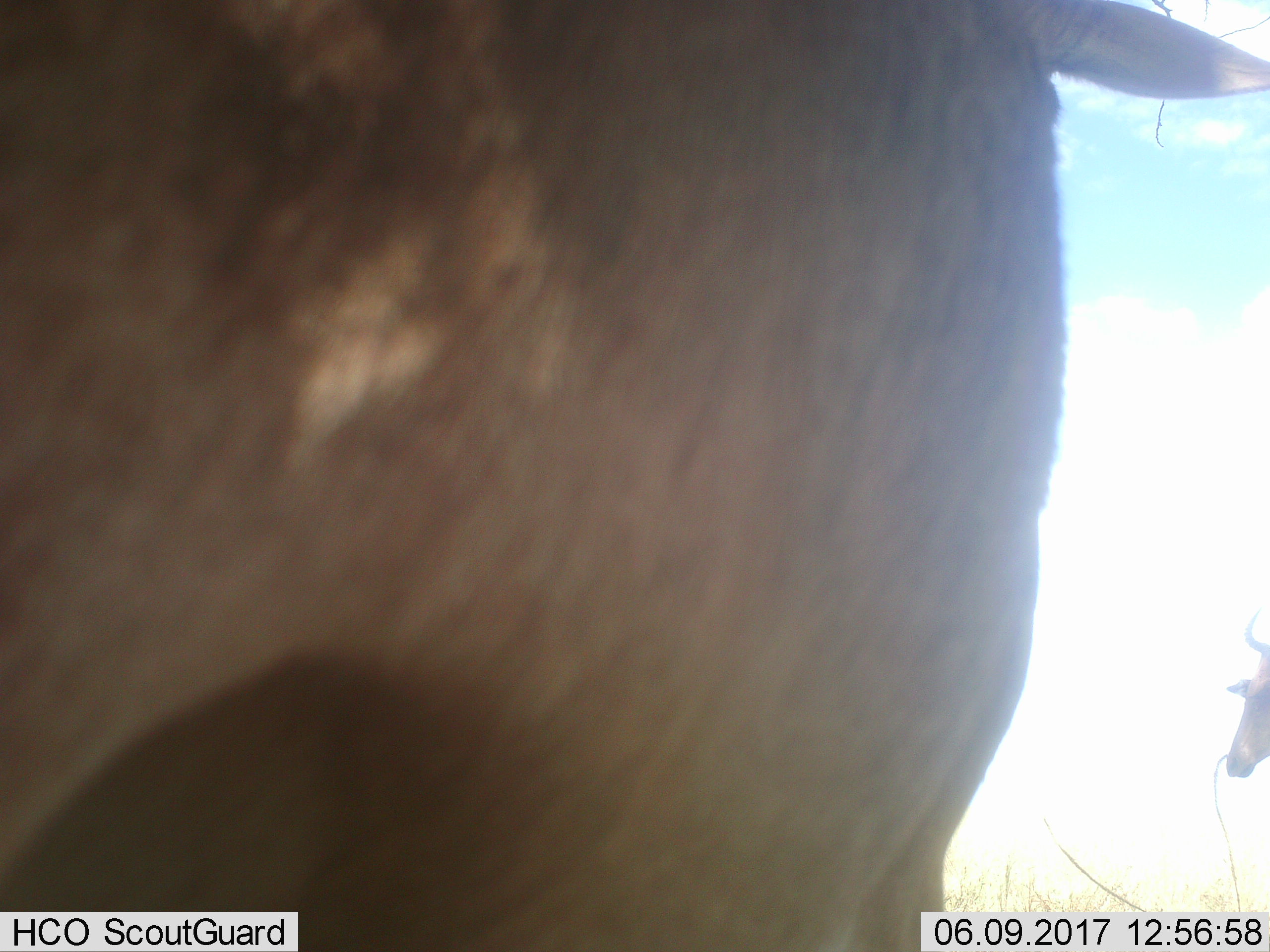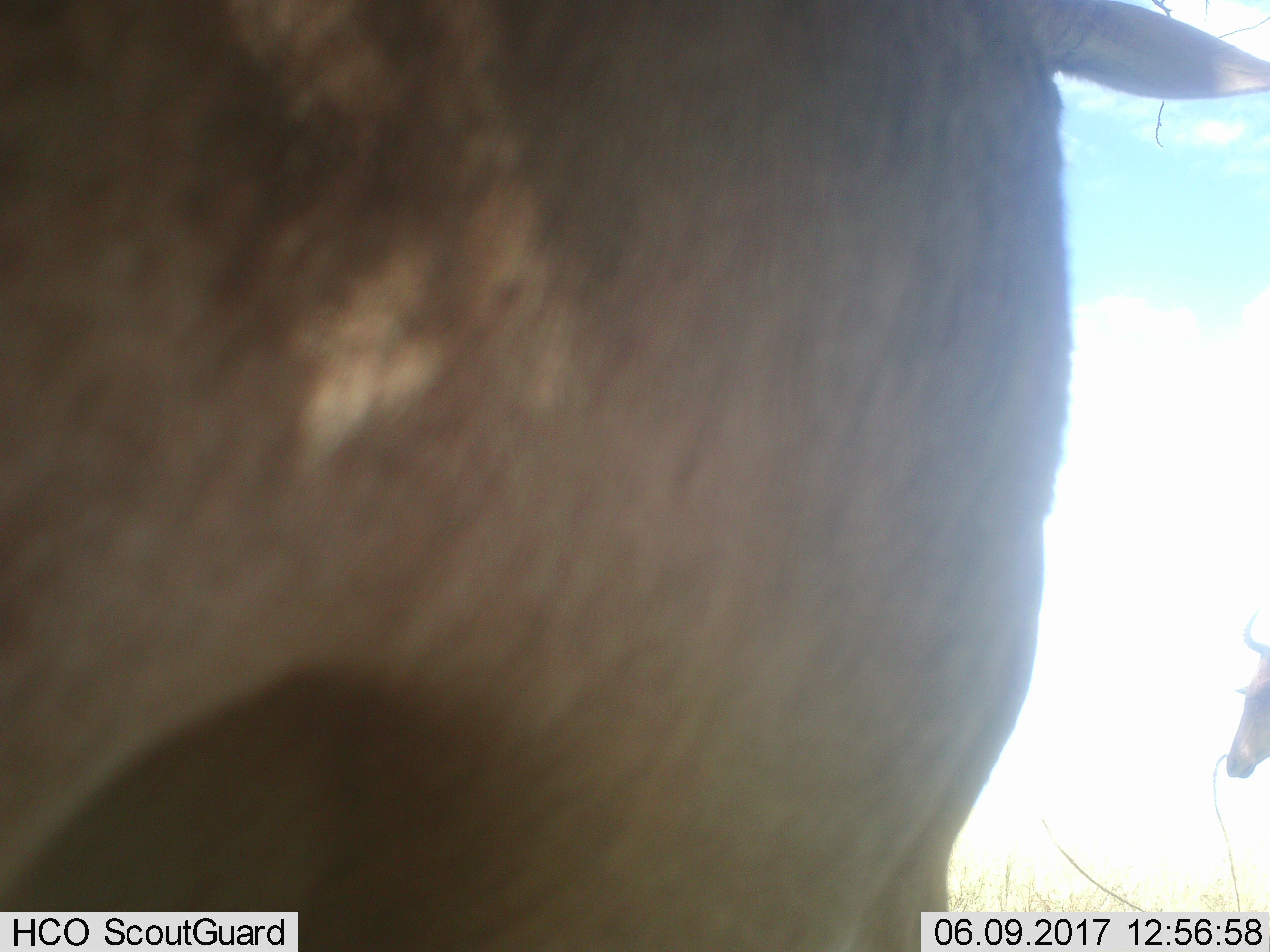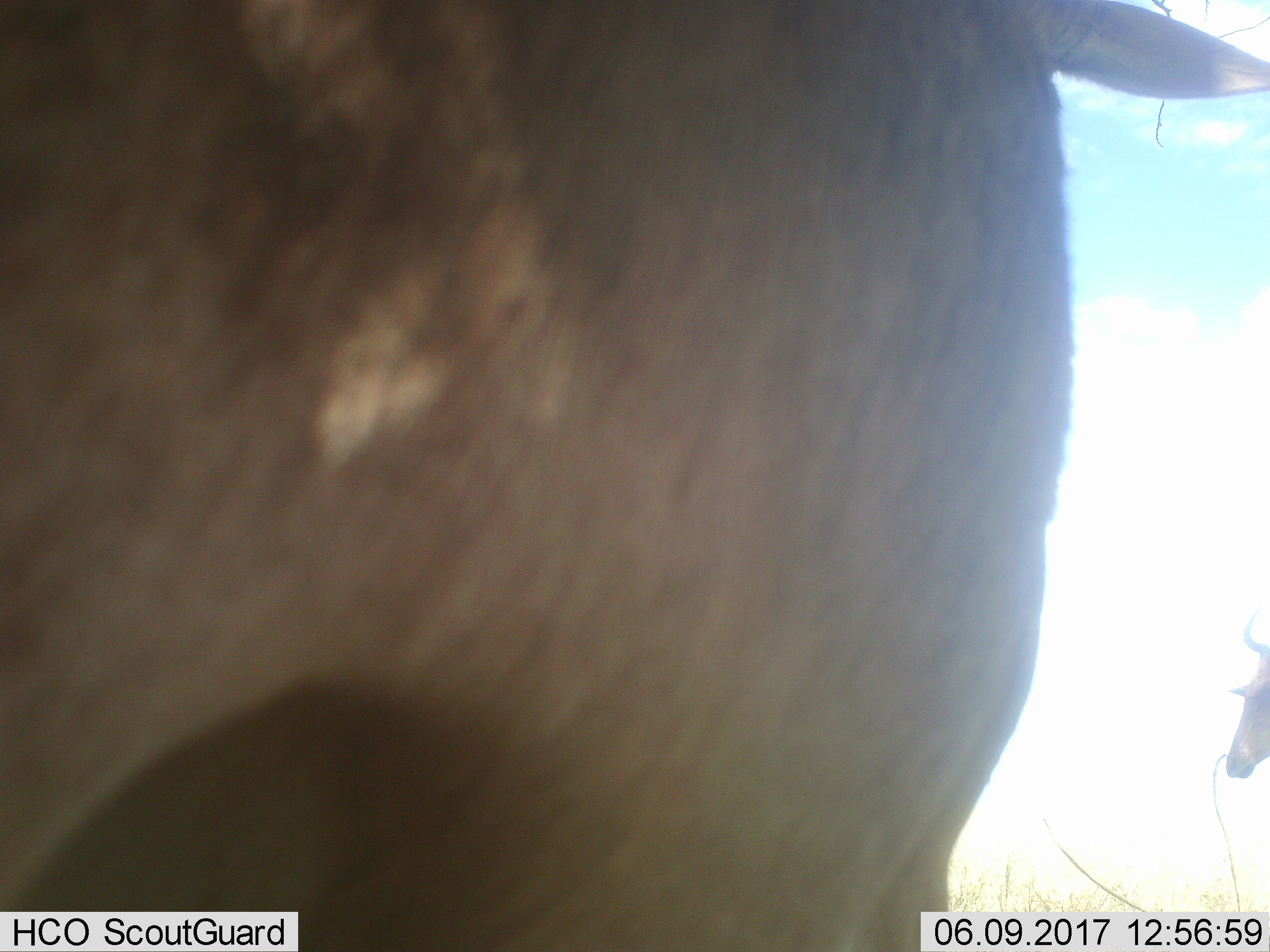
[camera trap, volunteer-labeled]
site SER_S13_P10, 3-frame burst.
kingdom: Animalia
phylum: Chordata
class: Mammalia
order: Artiodactyla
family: Bovidae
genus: Alcelaphus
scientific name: Alcelaphus buselaphus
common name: hartebeest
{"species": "hartebeest (Alcelaphus buselaphus)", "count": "2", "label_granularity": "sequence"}